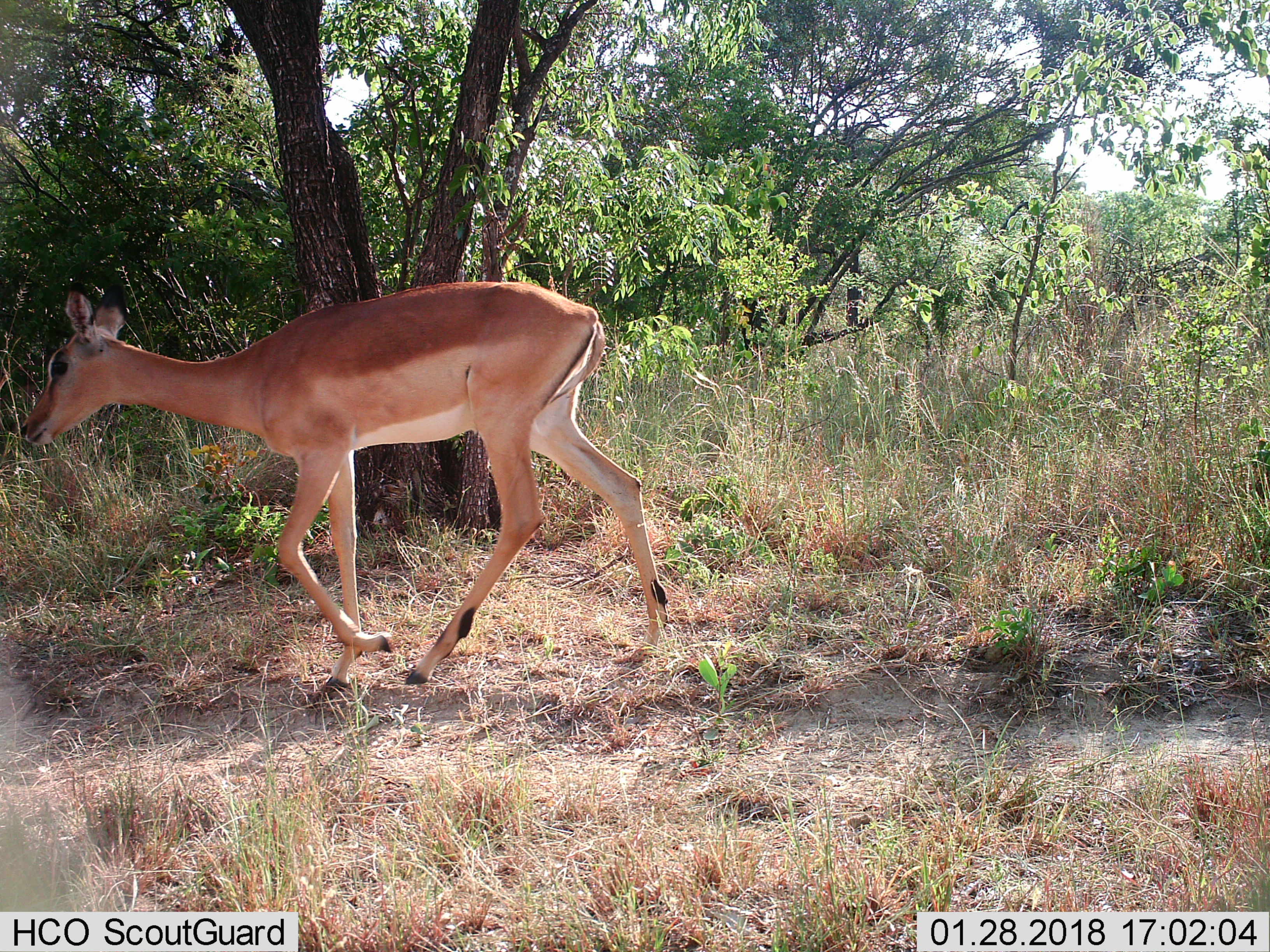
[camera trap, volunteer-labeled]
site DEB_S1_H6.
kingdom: Animalia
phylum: Chordata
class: Mammalia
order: Artiodactyla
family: Bovidae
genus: Aepyceros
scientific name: Aepyceros melampus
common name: impala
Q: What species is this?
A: Impala (Aepyceros melampus).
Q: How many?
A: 1.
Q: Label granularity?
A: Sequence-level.